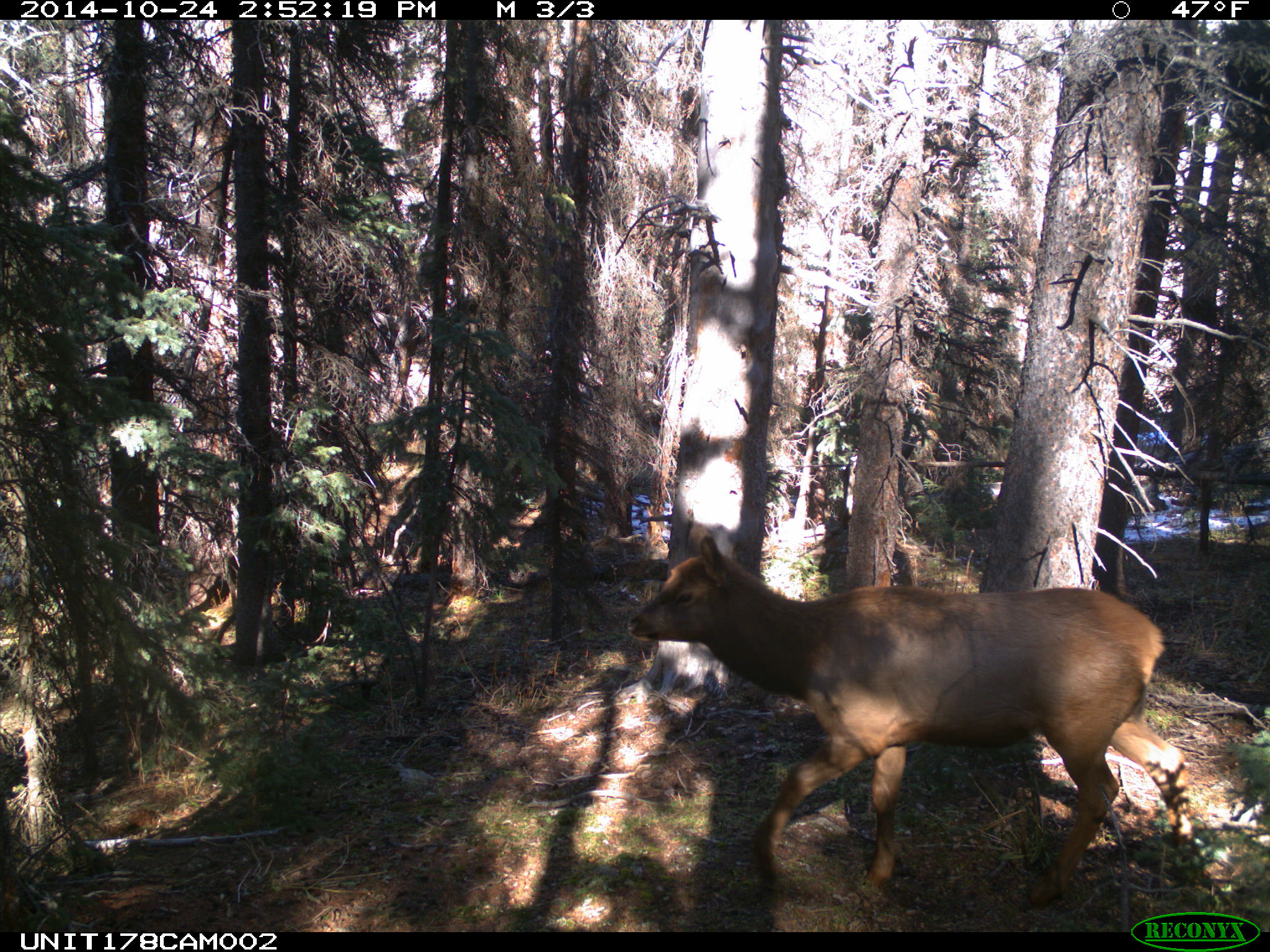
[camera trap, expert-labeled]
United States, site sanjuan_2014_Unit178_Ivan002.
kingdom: Animalia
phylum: Chordata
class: Mammalia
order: Artiodactyla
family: Cervidae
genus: Cervus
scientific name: Cervus elaphus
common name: red deer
Cervus elaphus (red deer).